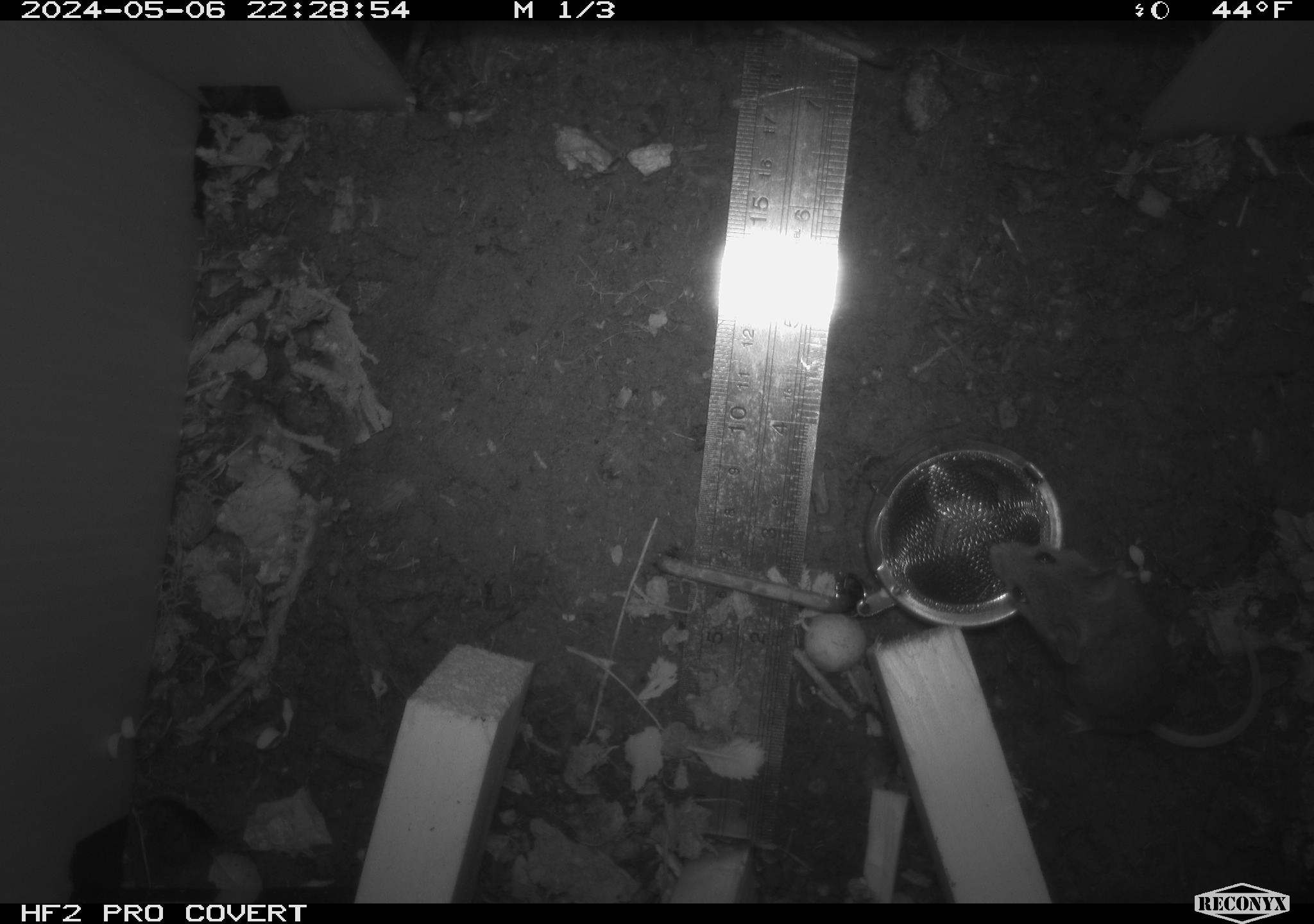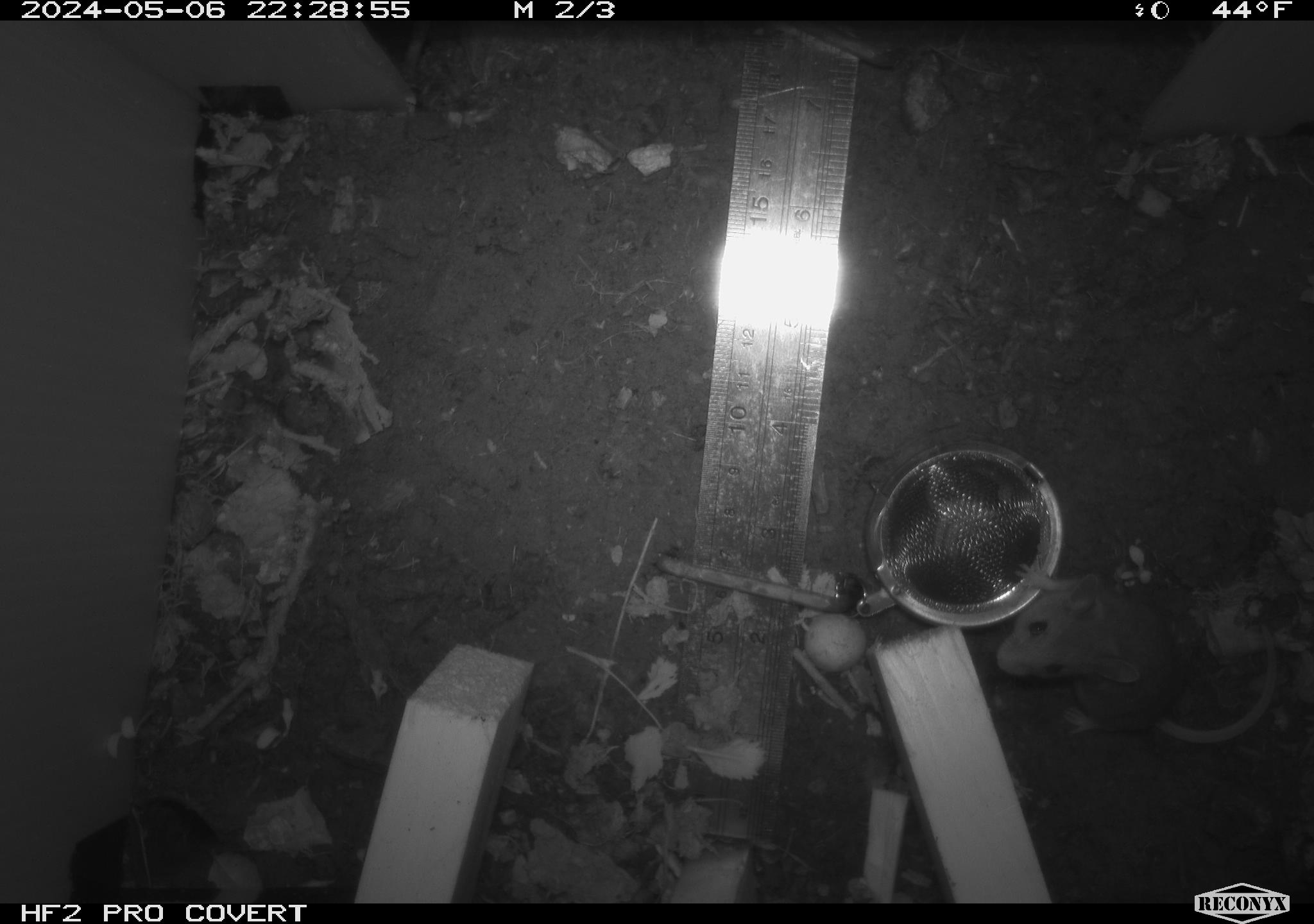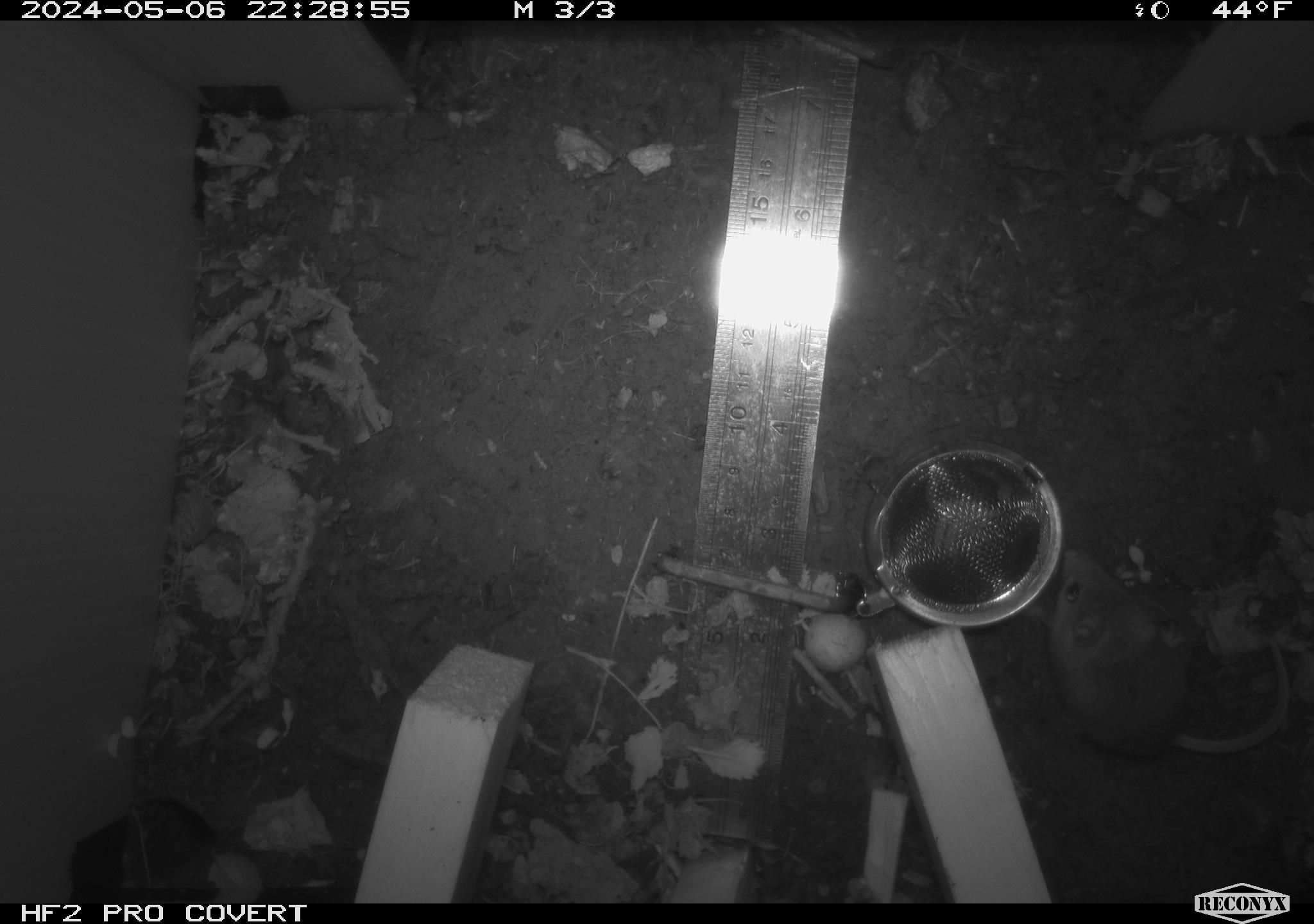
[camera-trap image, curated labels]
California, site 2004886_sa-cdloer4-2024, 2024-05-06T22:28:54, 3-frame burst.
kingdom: Animalia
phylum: Chordata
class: Mammalia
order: Rodentia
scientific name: Rodentia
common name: mouse species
Mouse species (Rodentia).